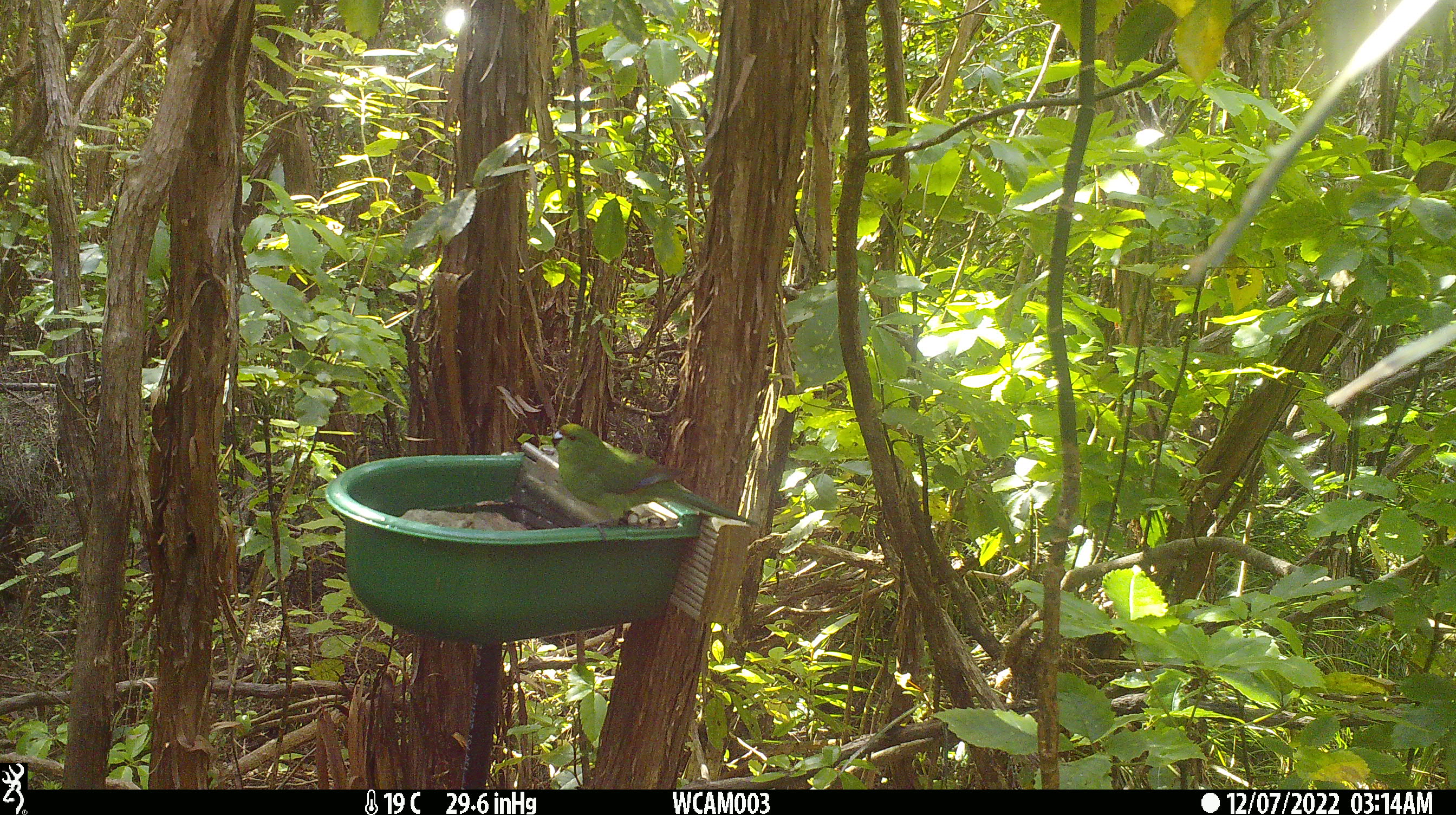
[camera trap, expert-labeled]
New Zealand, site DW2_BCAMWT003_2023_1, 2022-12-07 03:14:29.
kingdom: Animalia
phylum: Chordata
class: Aves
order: Psittaciformes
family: Psittaculidae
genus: Cyanoramphus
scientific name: Cyanoramphus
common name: parakeet